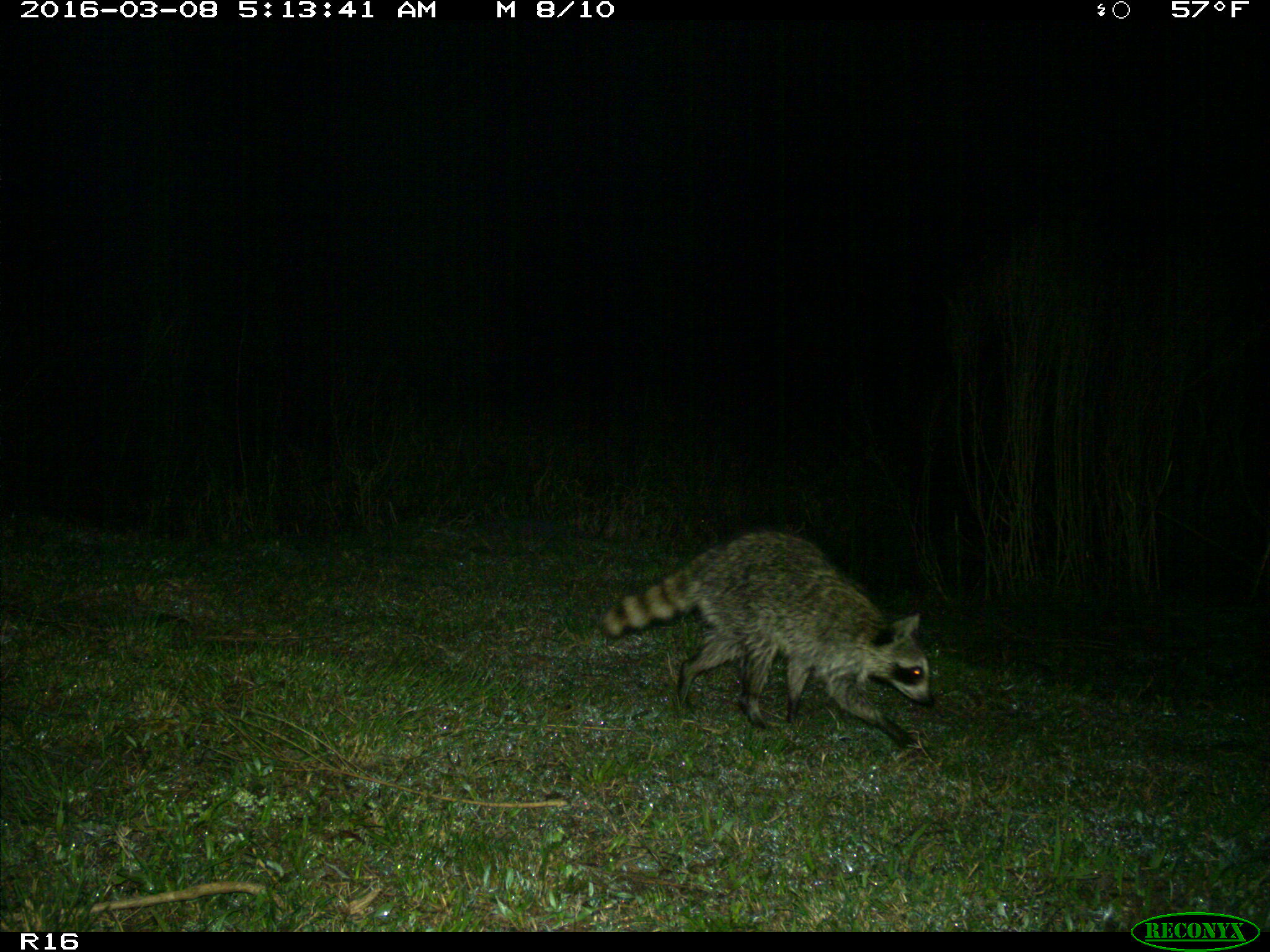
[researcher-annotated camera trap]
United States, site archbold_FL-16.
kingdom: Animalia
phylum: Chordata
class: Mammalia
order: Carnivora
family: Procyonidae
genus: Procyon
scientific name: Procyon lotor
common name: common raccoon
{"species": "Procyon lotor (common raccoon)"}